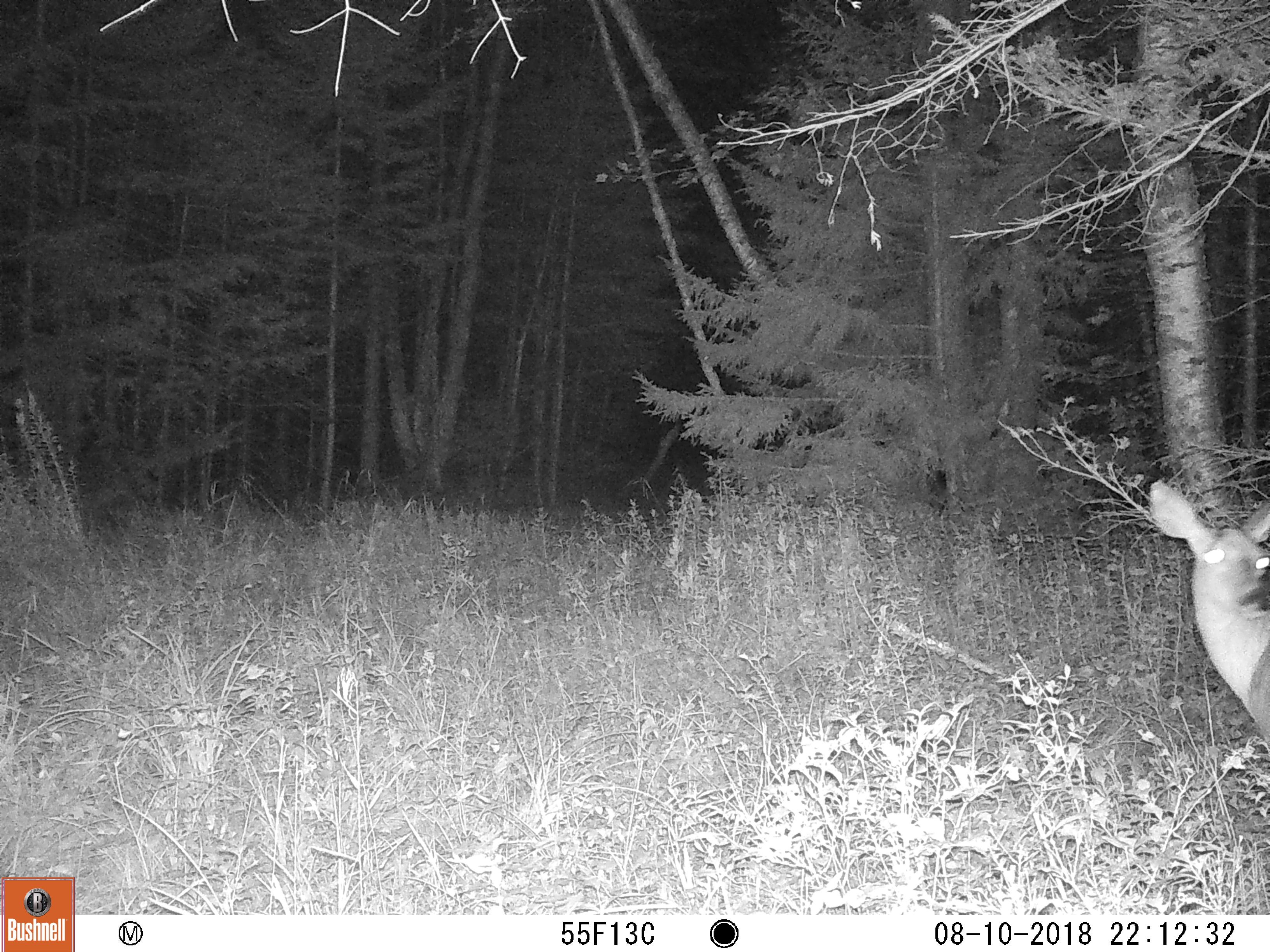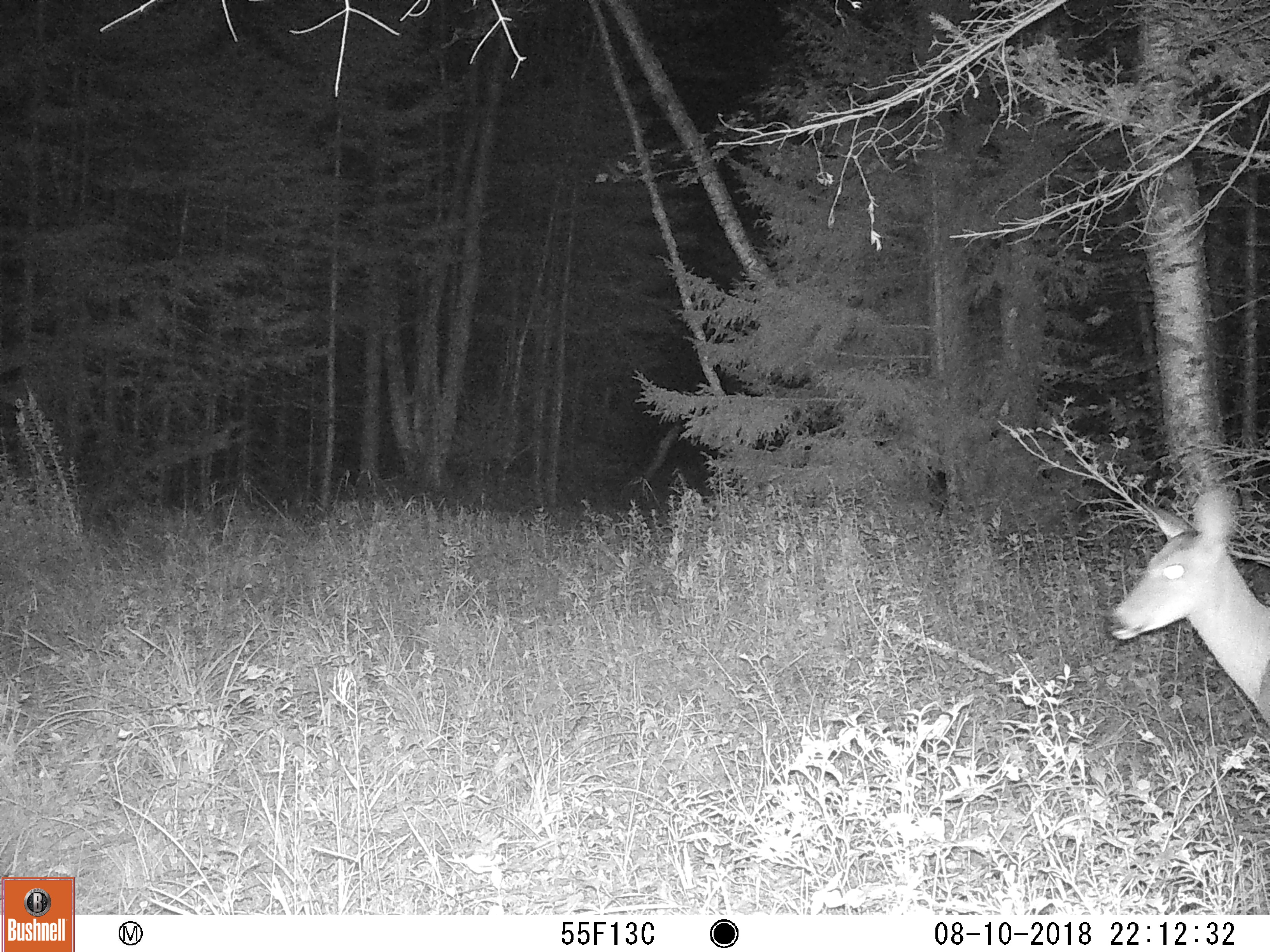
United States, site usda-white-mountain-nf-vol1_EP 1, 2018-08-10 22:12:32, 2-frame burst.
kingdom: Animalia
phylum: Chordata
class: Mammalia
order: Artiodactyla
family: Cervidae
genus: Odocoileus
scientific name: Odocoileus virginianus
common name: white-tailed deer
White-tailed deer (Odocoileus virginianus).